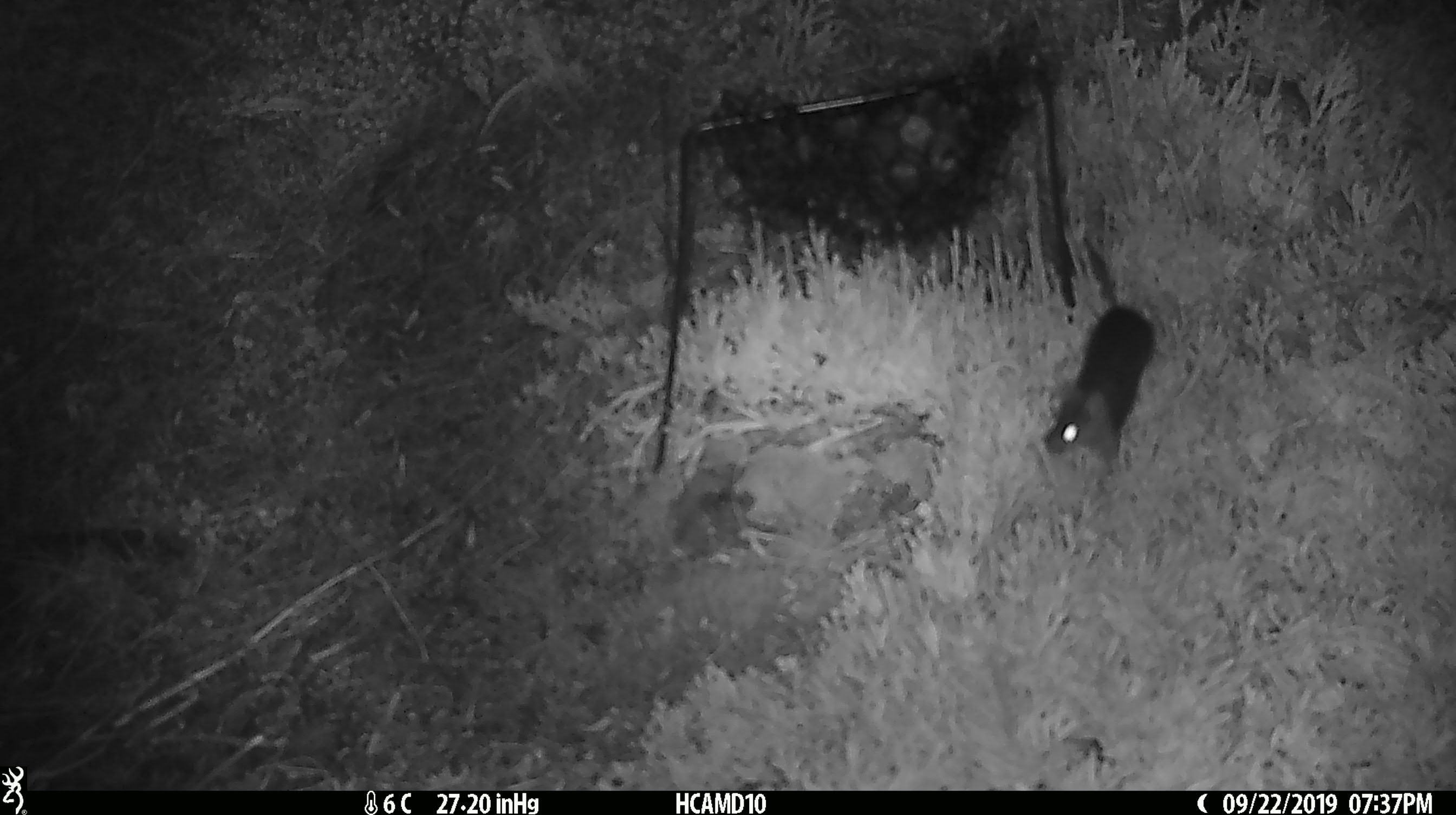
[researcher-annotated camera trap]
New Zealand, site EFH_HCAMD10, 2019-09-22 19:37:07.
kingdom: Animalia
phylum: Chordata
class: Mammalia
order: Rodentia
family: Muridae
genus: Mus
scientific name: Mus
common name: mouse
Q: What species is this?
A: Mouse (Mus).